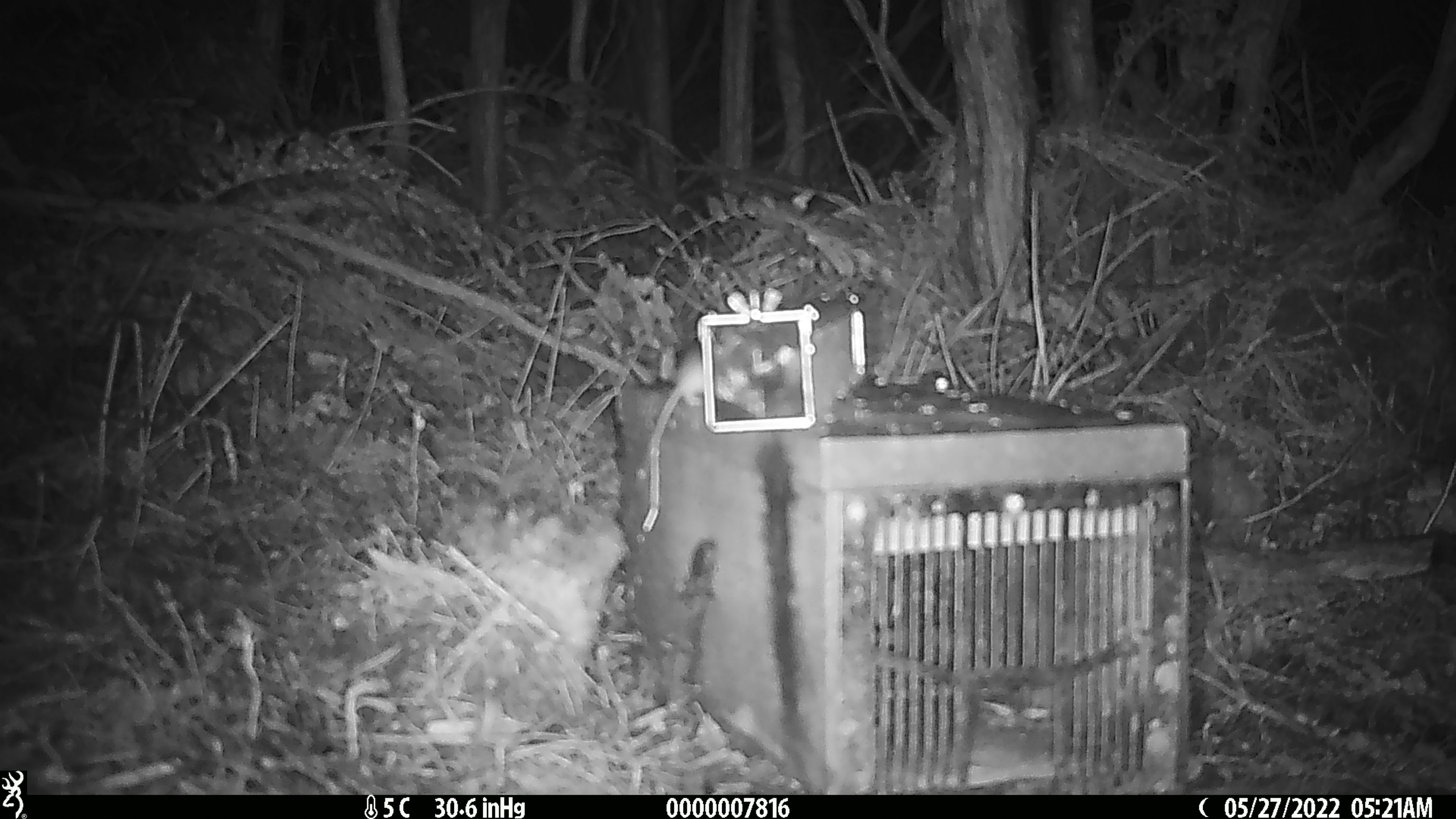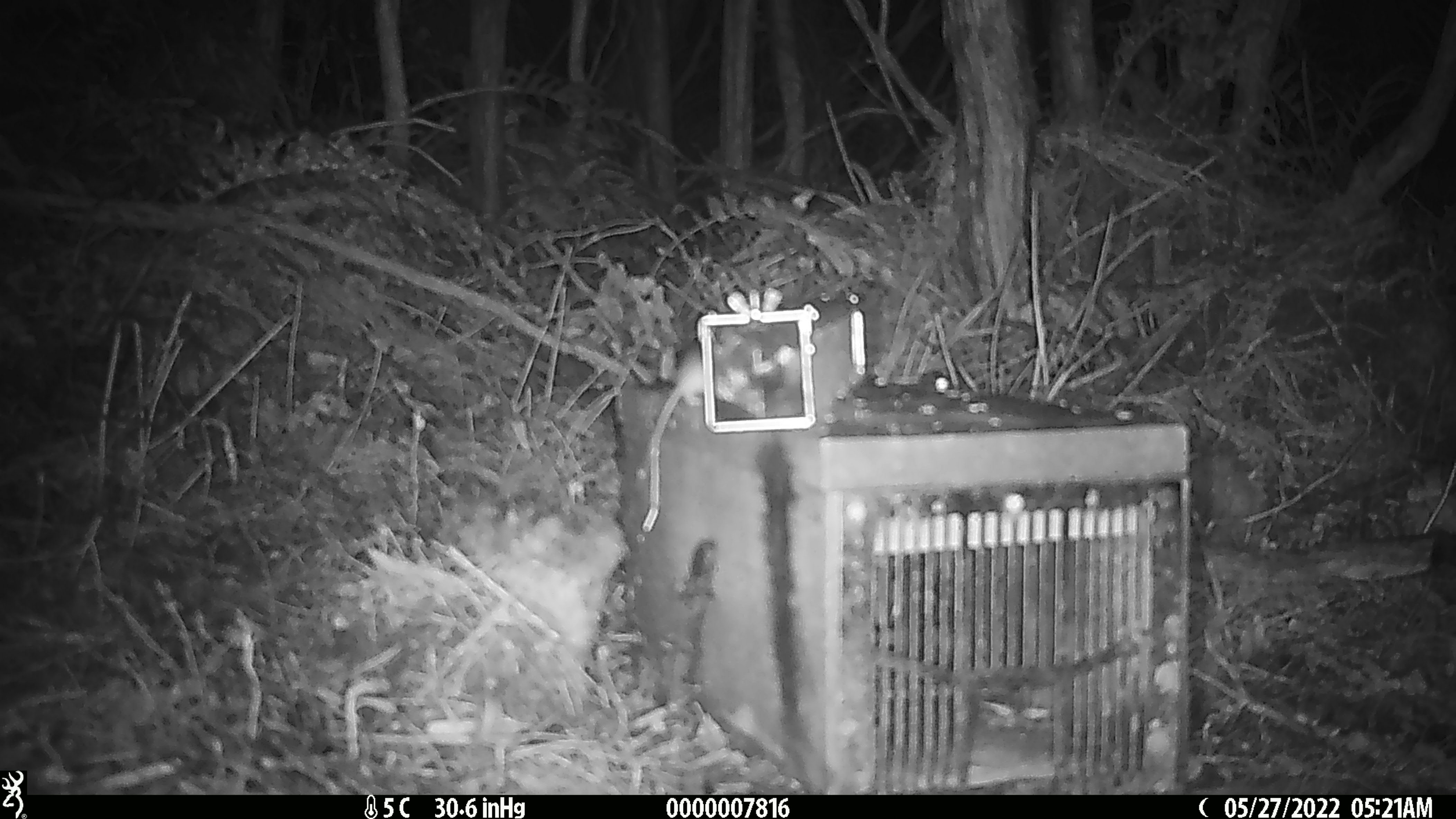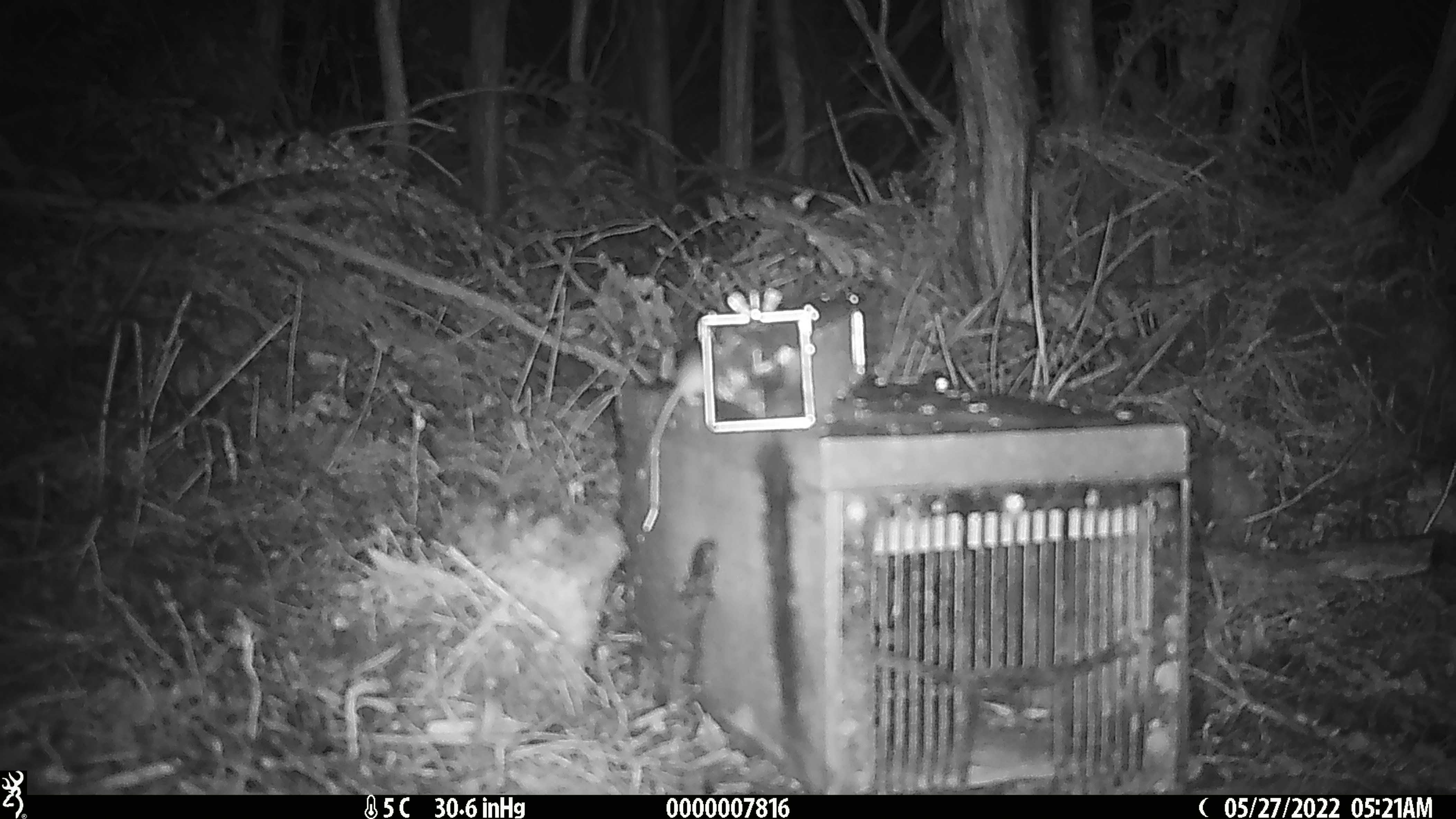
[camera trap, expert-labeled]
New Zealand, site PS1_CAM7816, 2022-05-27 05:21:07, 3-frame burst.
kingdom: Animalia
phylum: Chordata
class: Mammalia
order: Rodentia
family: Muridae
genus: Mus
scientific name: Mus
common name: mouse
Mouse (Mus).